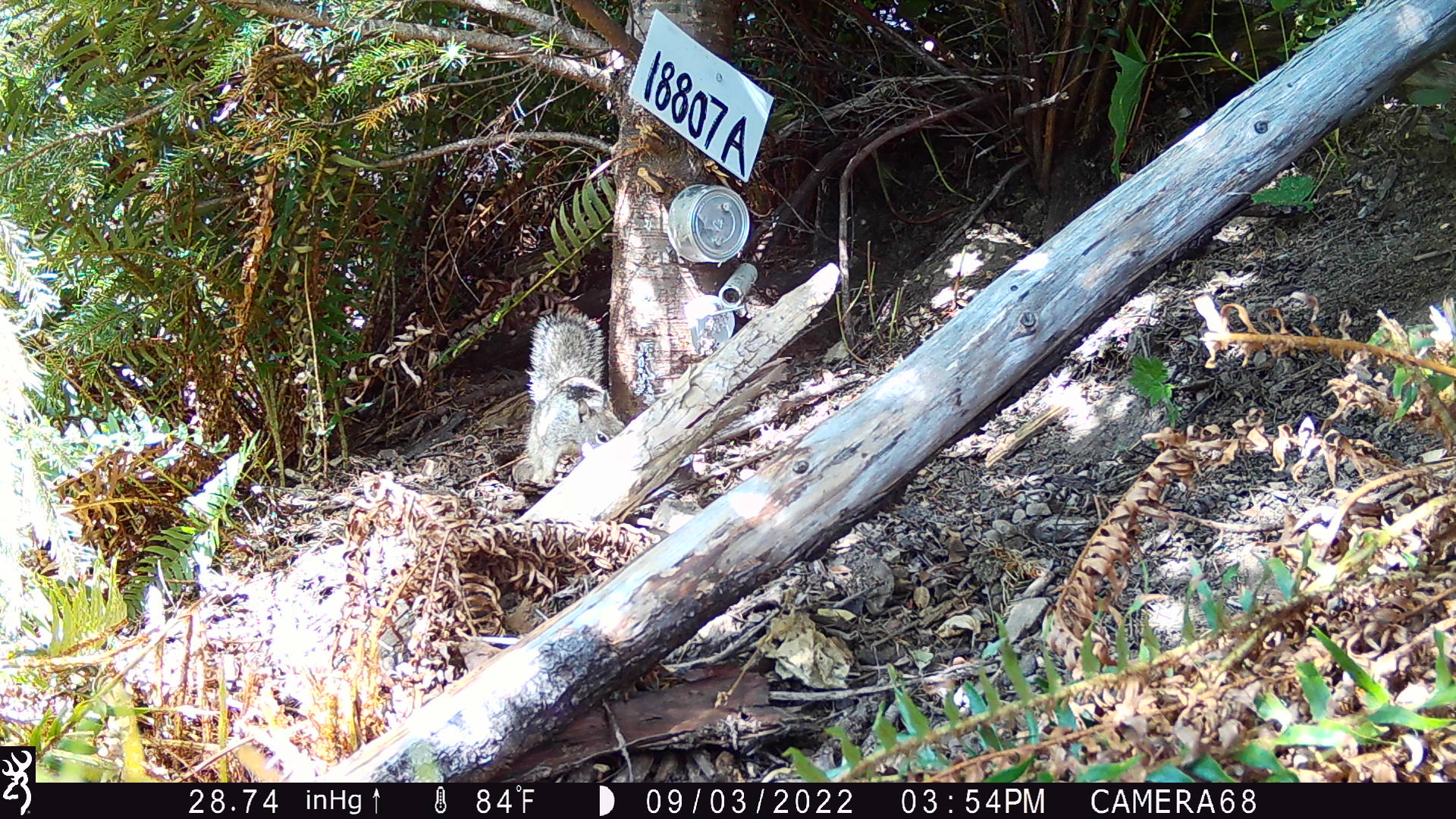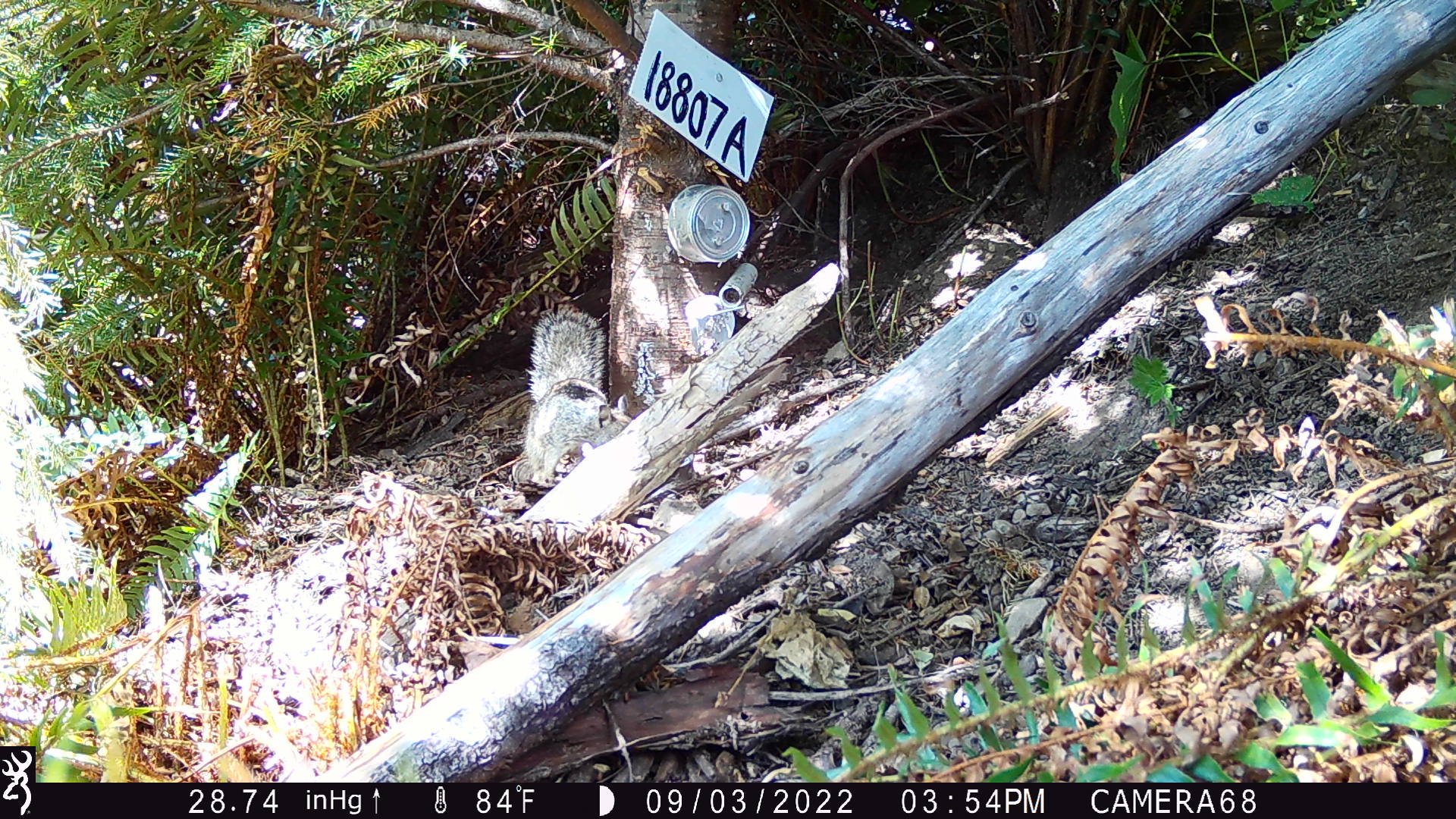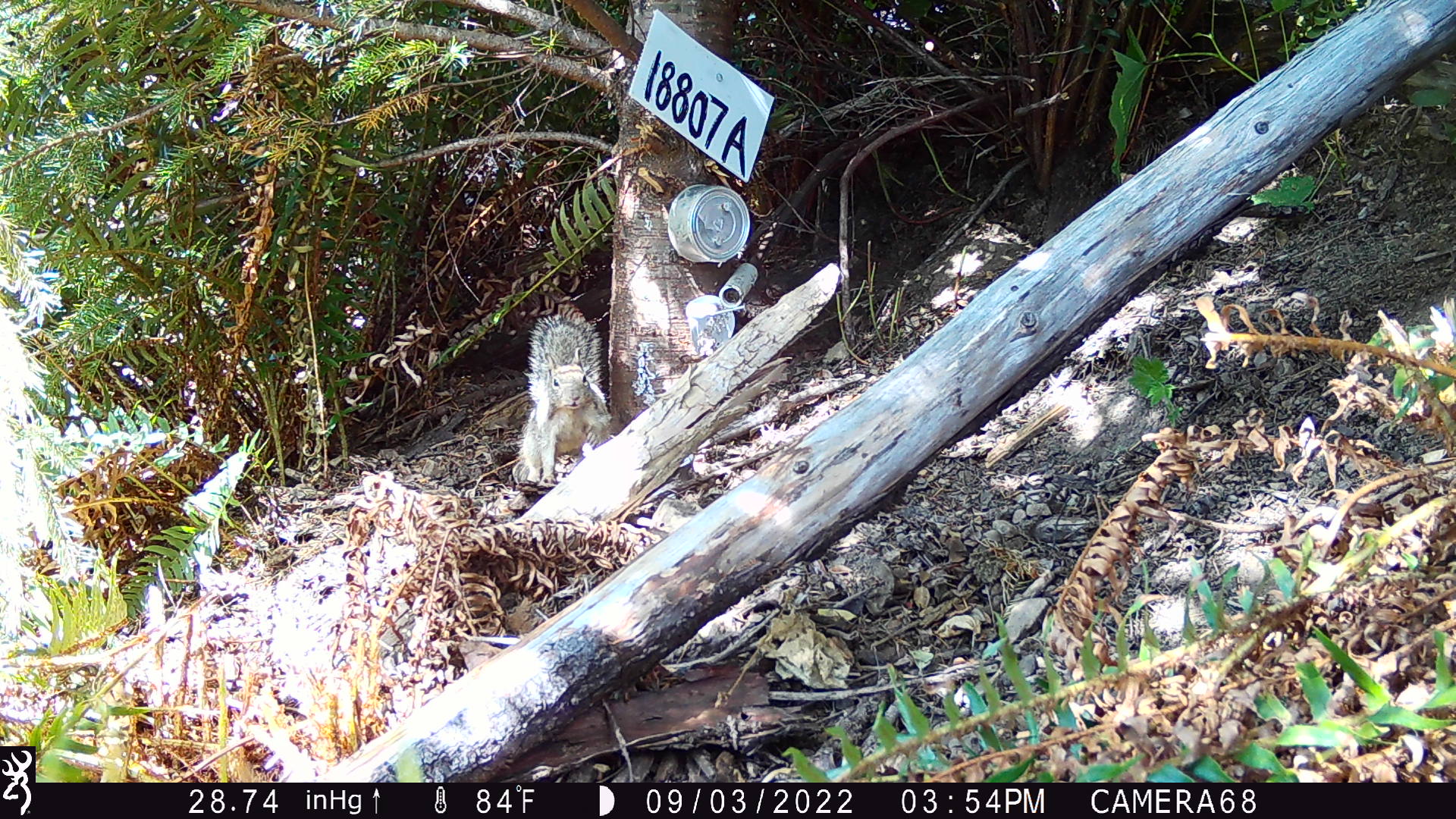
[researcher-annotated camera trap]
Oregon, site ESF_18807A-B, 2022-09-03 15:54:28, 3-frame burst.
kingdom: Animalia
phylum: Chordata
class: Mammalia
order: Rodentia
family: Sciuridae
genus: Sciurus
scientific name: Sciurus griseus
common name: western gray squirrel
Western gray squirrel (Sciurus griseus).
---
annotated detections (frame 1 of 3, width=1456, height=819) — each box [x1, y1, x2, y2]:
western gray squirrel: [513, 307, 628, 488]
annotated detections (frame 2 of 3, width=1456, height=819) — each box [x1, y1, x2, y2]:
western gray squirrel: [509, 308, 640, 494]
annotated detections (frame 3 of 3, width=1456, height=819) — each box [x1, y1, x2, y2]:
western gray squirrel: [504, 309, 619, 489]